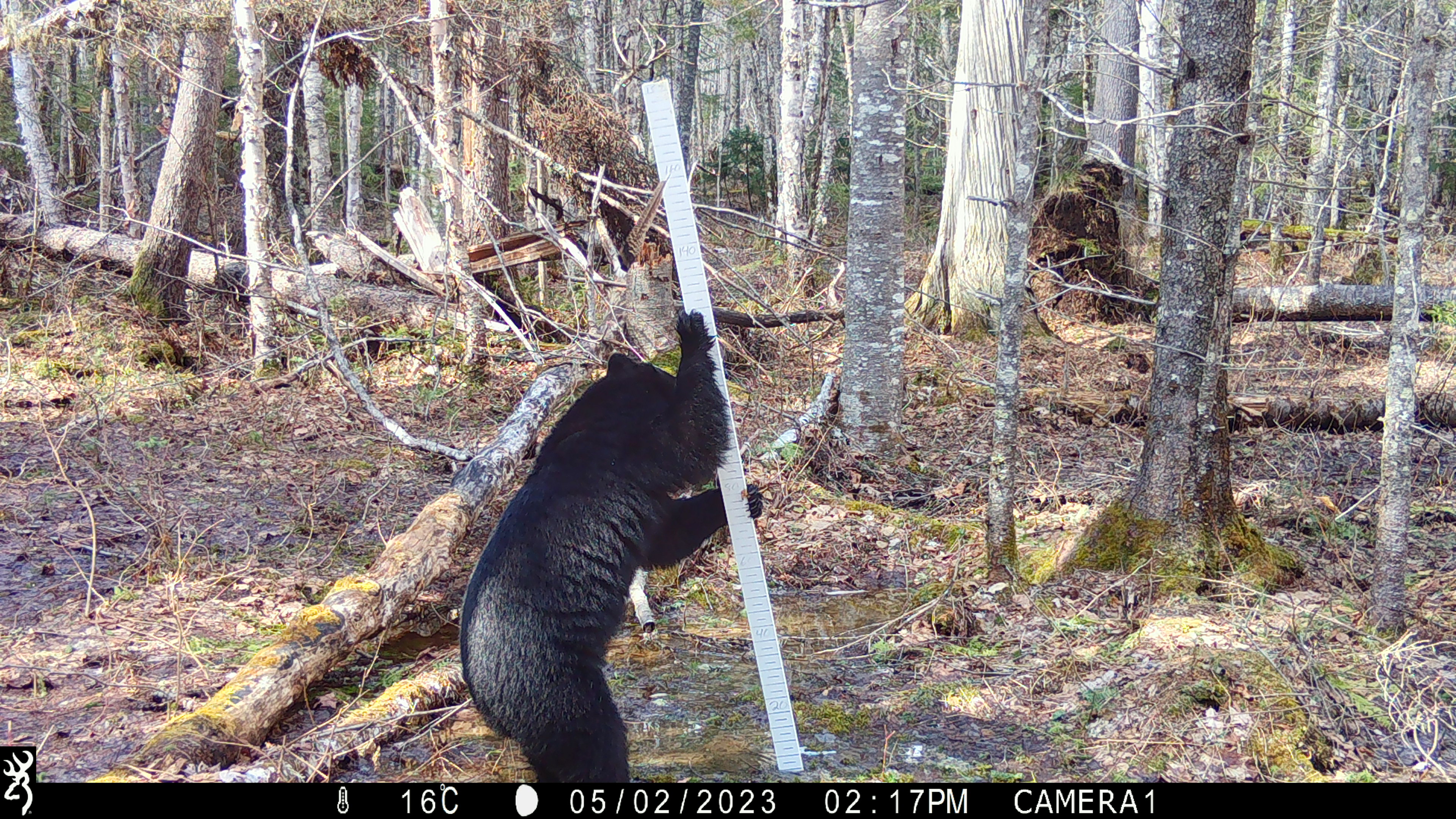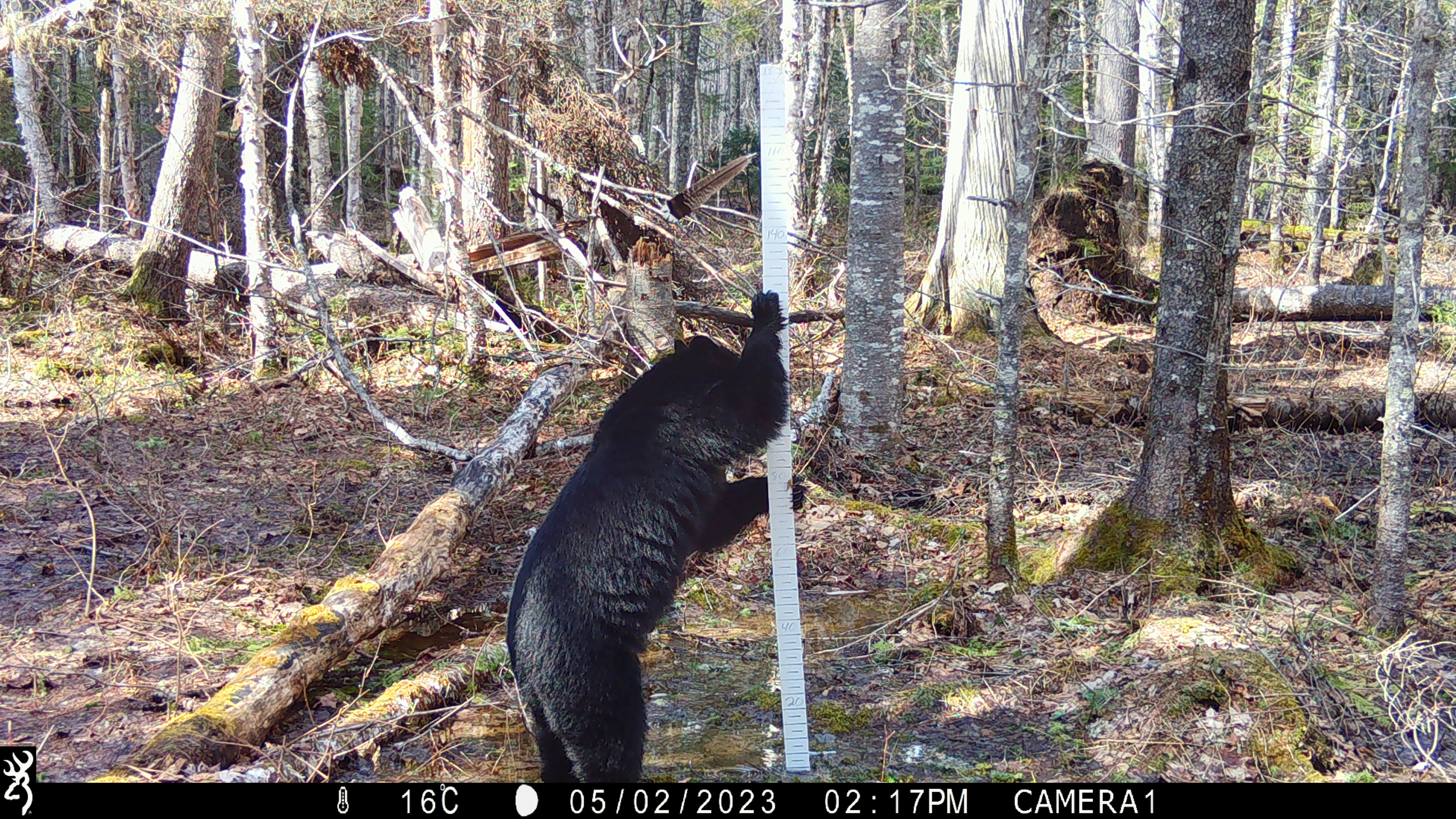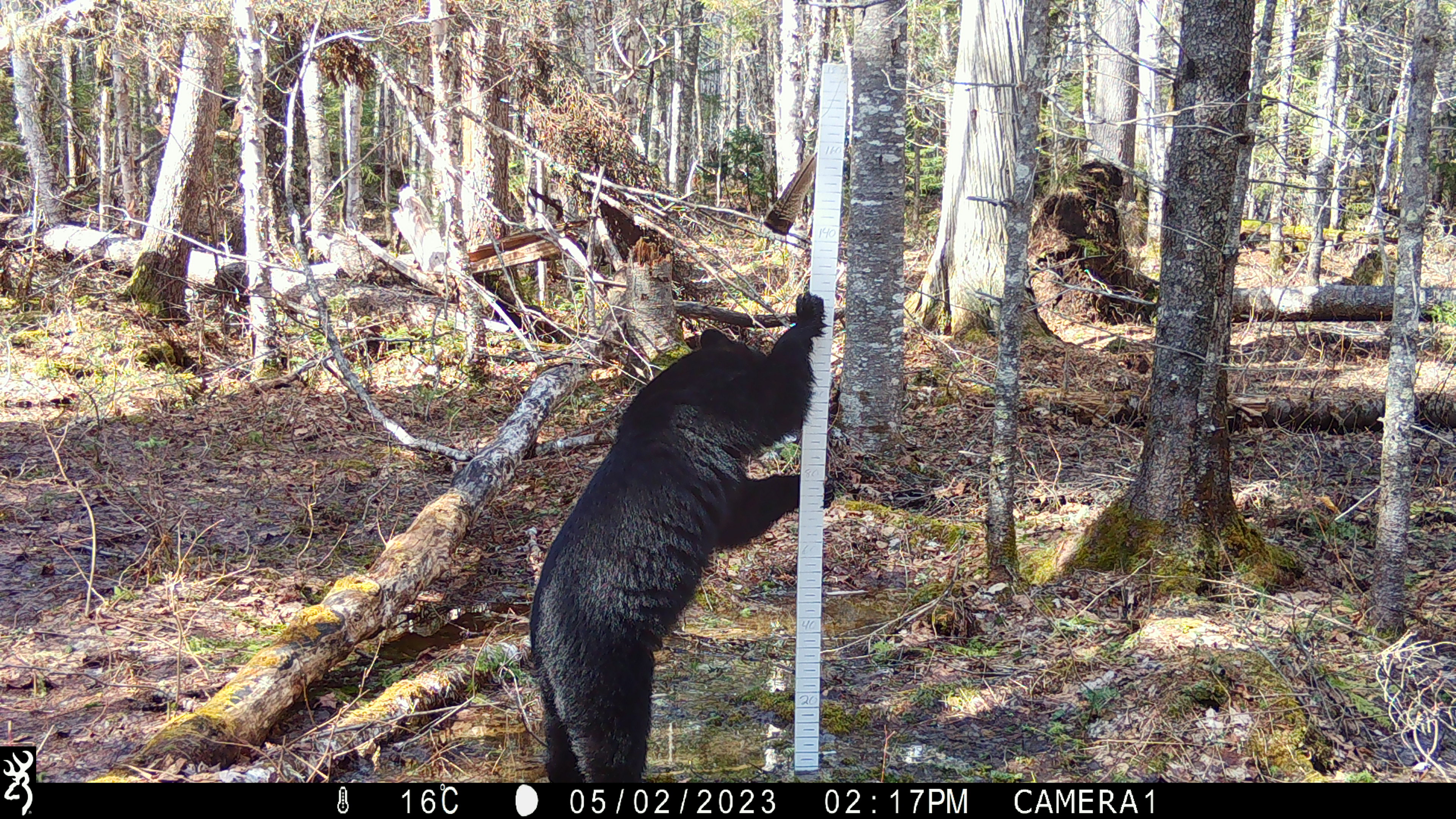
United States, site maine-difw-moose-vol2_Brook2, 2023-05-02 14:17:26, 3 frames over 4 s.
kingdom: Animalia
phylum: Chordata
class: Mammalia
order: Carnivora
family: Ursidae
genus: Ursus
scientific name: Ursus americanus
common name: black bear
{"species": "black bear (Ursus americanus)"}